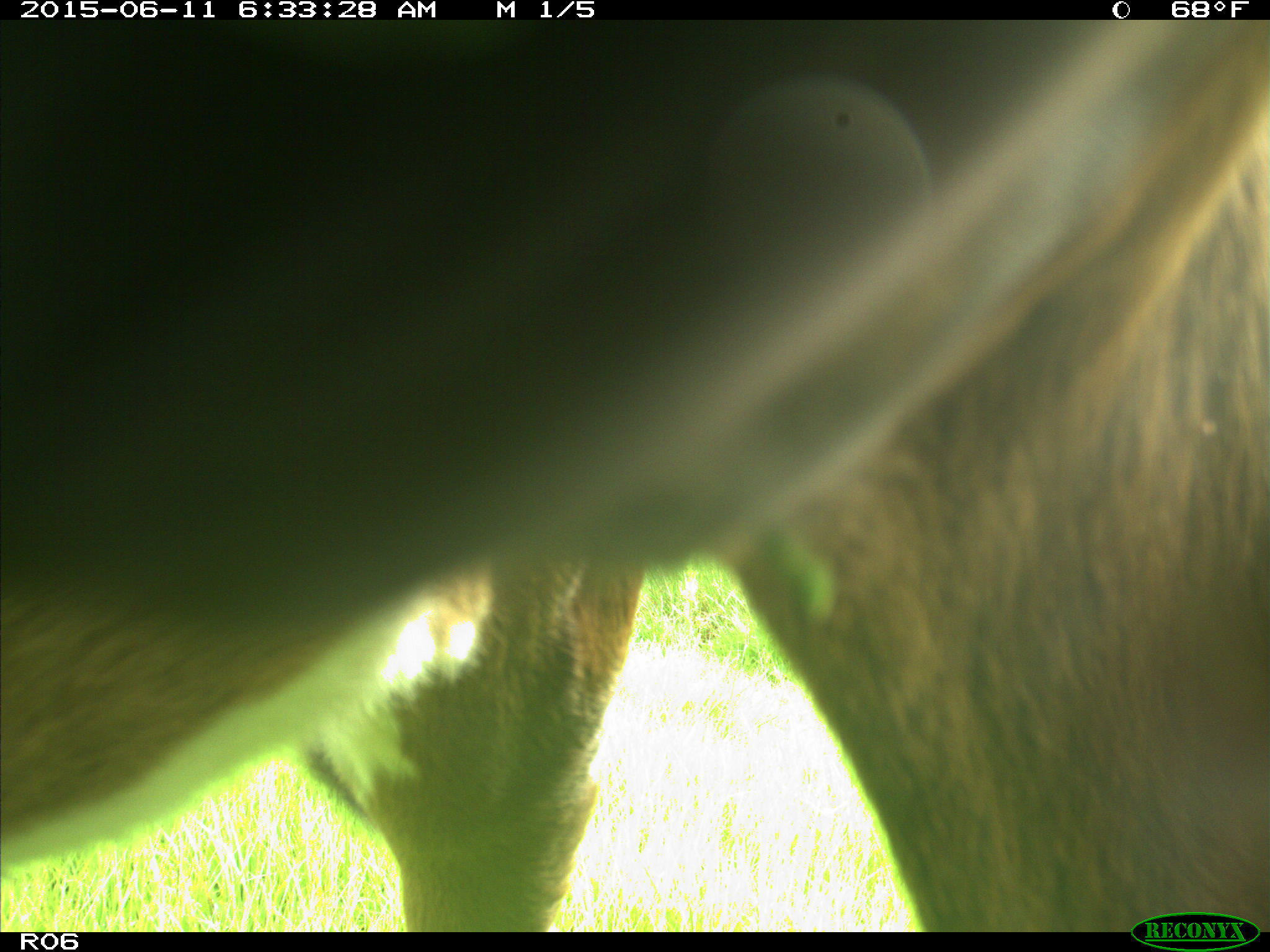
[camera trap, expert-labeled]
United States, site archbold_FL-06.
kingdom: Animalia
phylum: Chordata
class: Mammalia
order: Artiodactyla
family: Bovidae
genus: Bos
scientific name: Bos taurus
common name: domestic cow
Bos taurus (domestic cow).